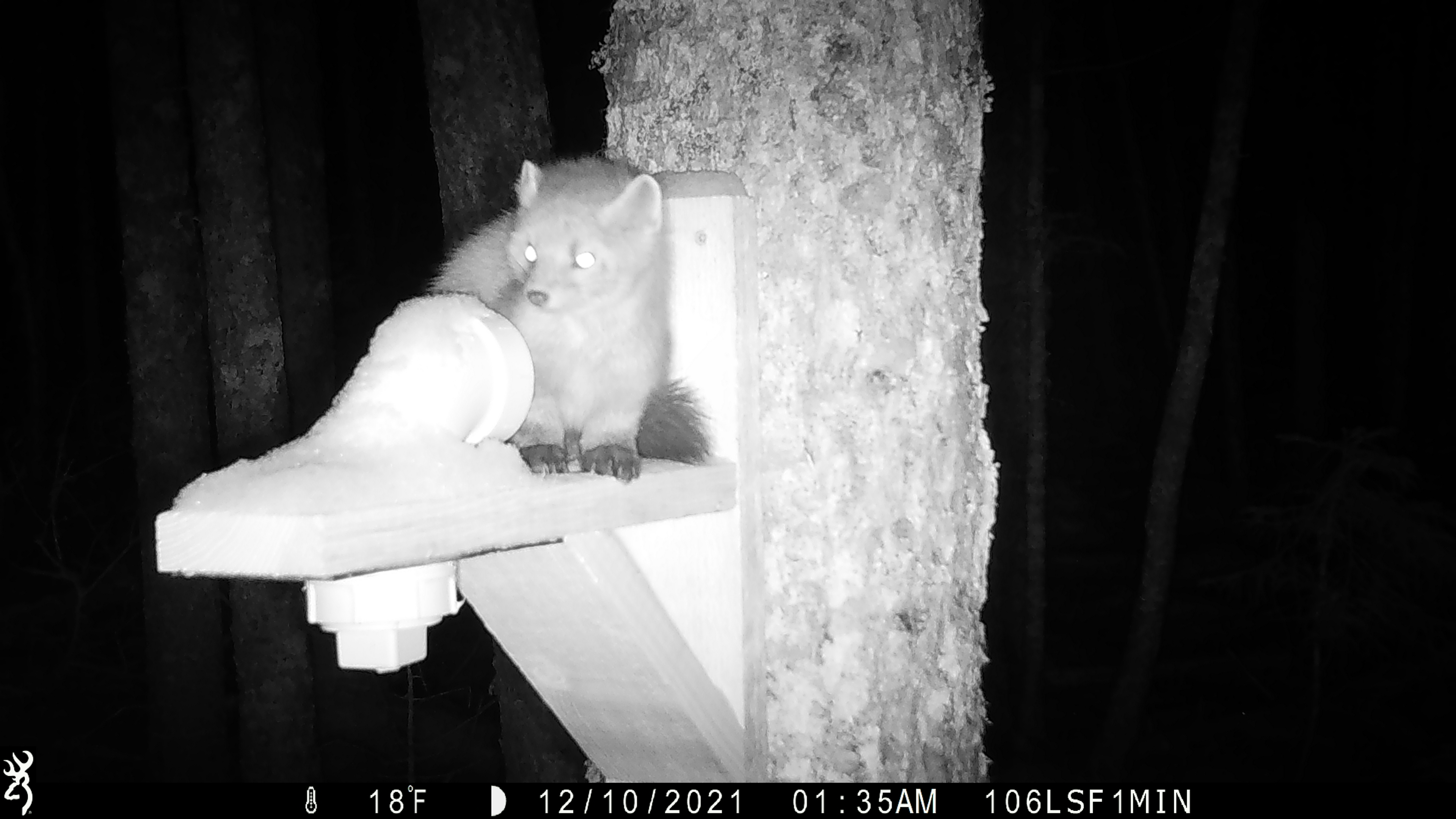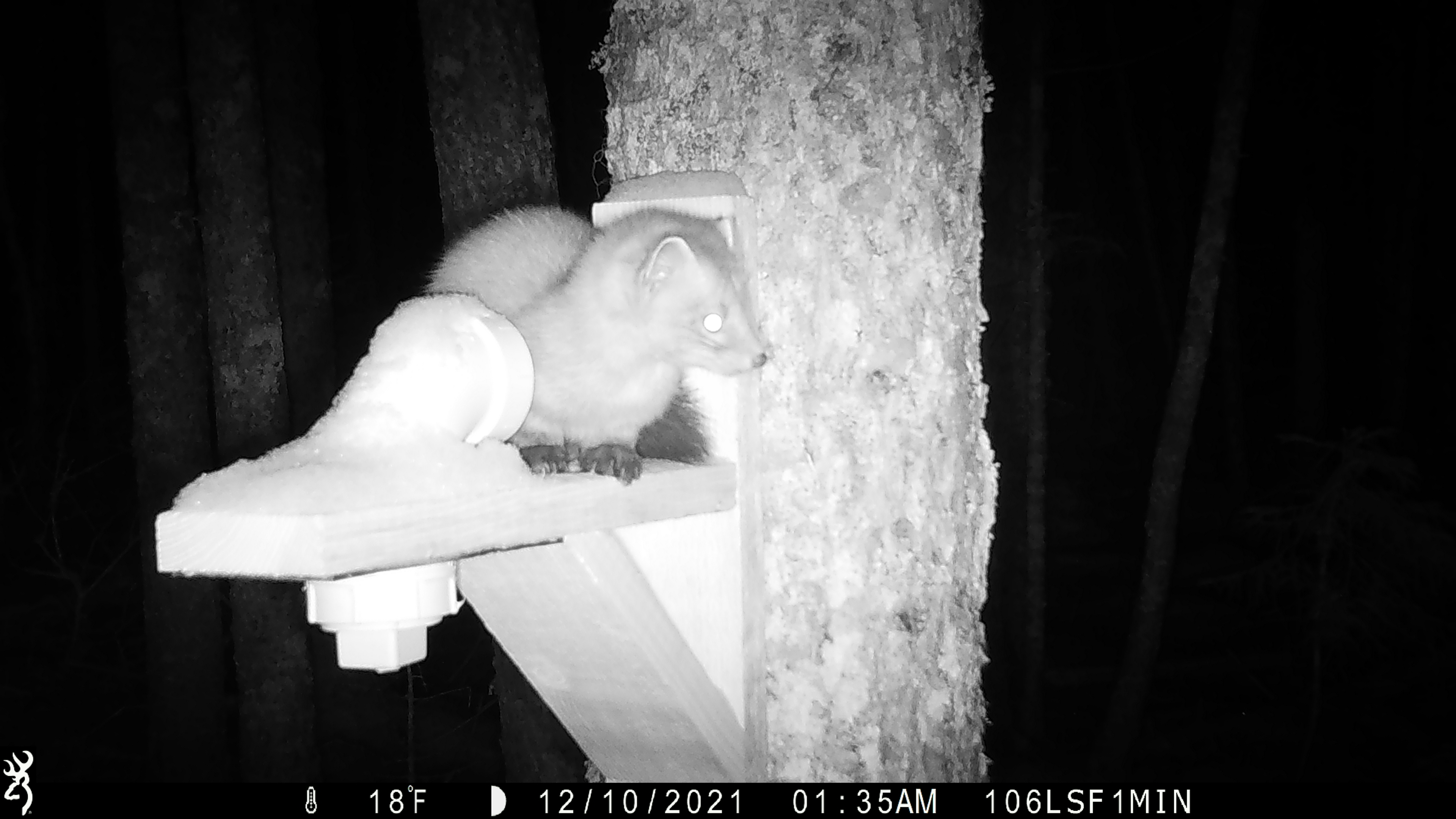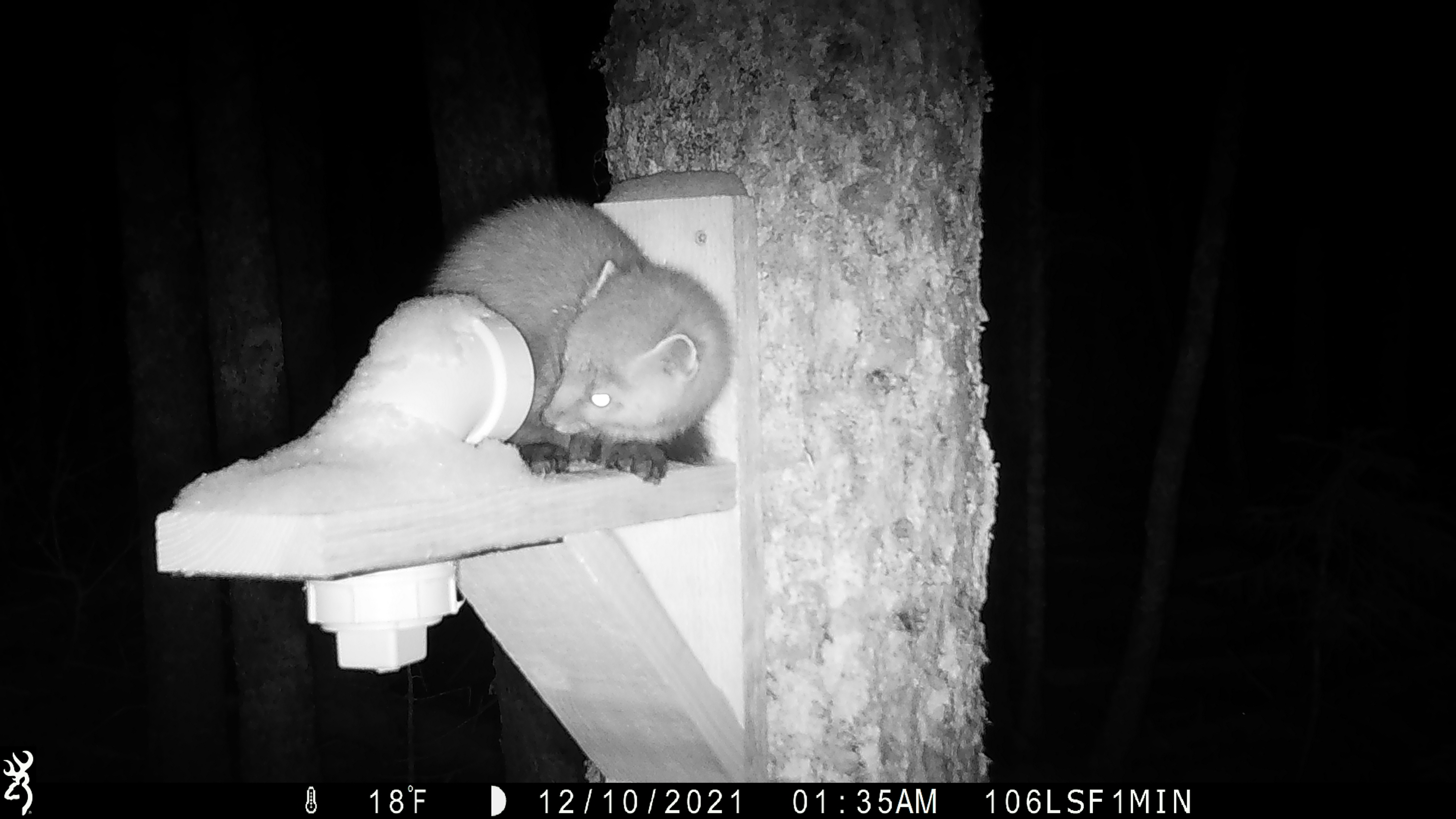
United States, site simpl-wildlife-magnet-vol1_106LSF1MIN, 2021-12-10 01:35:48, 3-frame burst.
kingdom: Animalia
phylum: Chordata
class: Mammalia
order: Carnivora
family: Mustelidae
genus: Martes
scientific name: Martes americana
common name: american marten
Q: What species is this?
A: American marten (Martes americana).